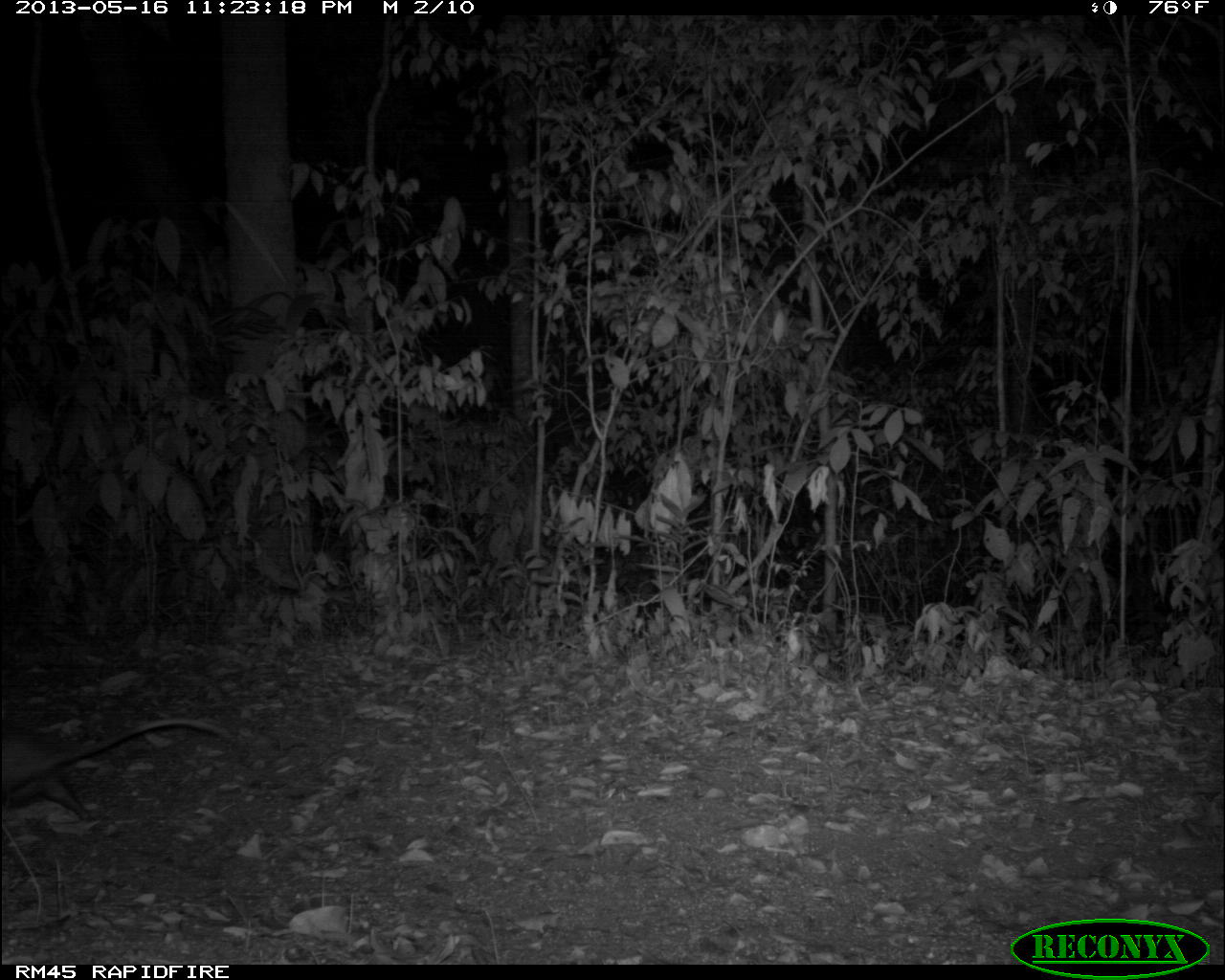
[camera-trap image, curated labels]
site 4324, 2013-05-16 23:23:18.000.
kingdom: Animalia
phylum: Chordata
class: Mammalia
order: Didelphimorphia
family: Didelphidae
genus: Didelphis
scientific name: Didelphis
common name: american opossums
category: didelphis sp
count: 1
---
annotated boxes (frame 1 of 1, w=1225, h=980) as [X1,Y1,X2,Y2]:
didelphis sp: [0,717,233,825]